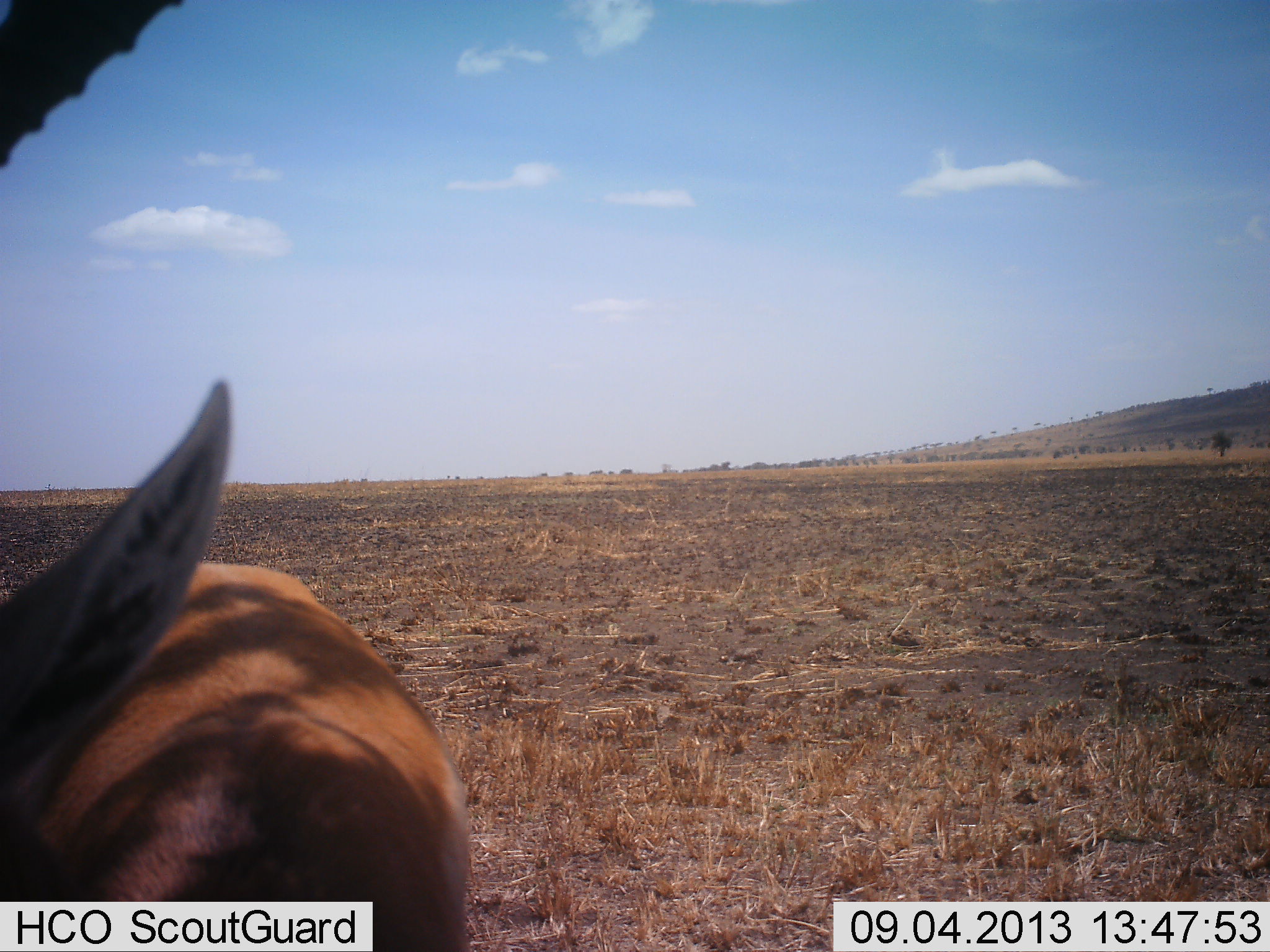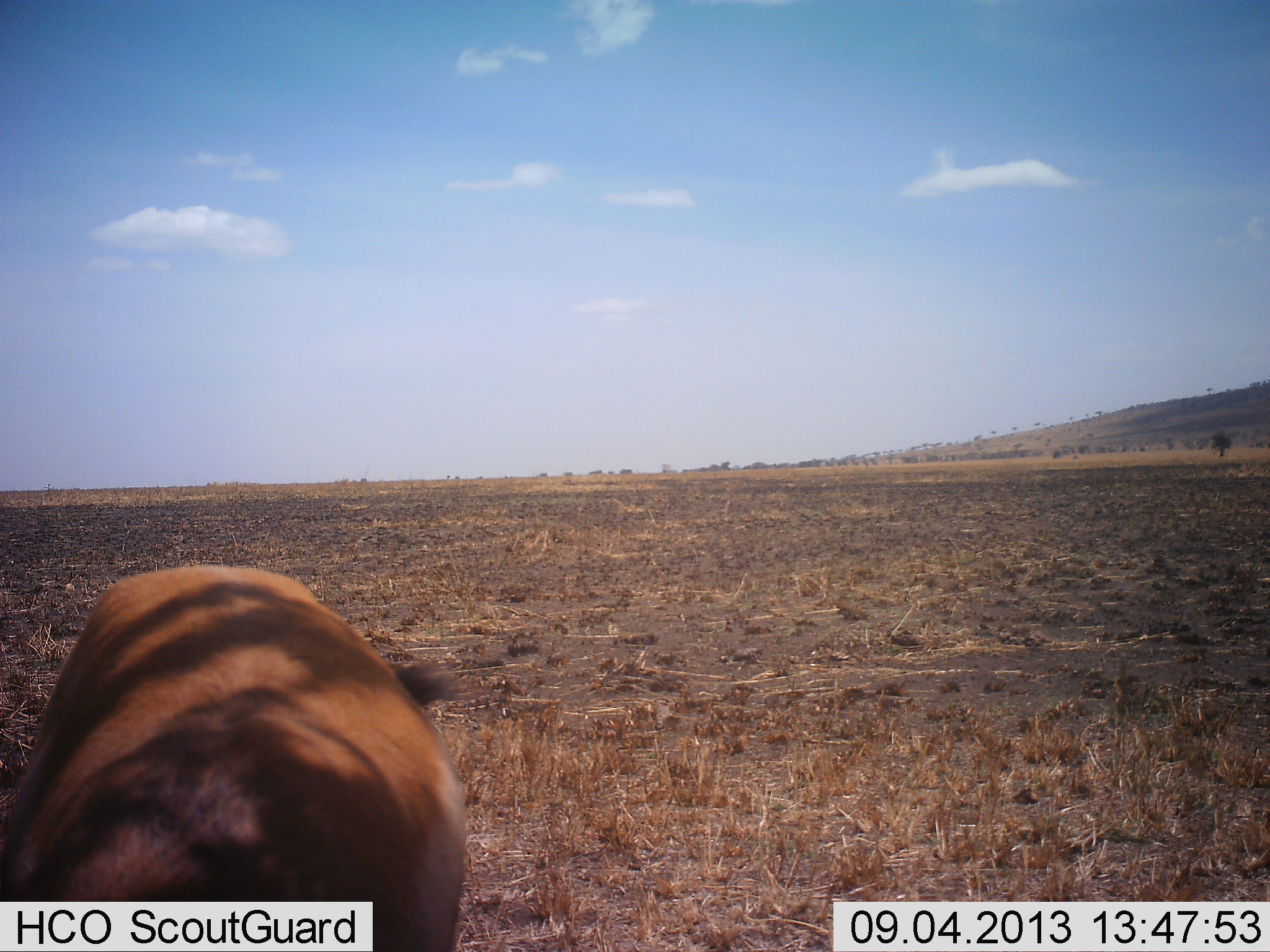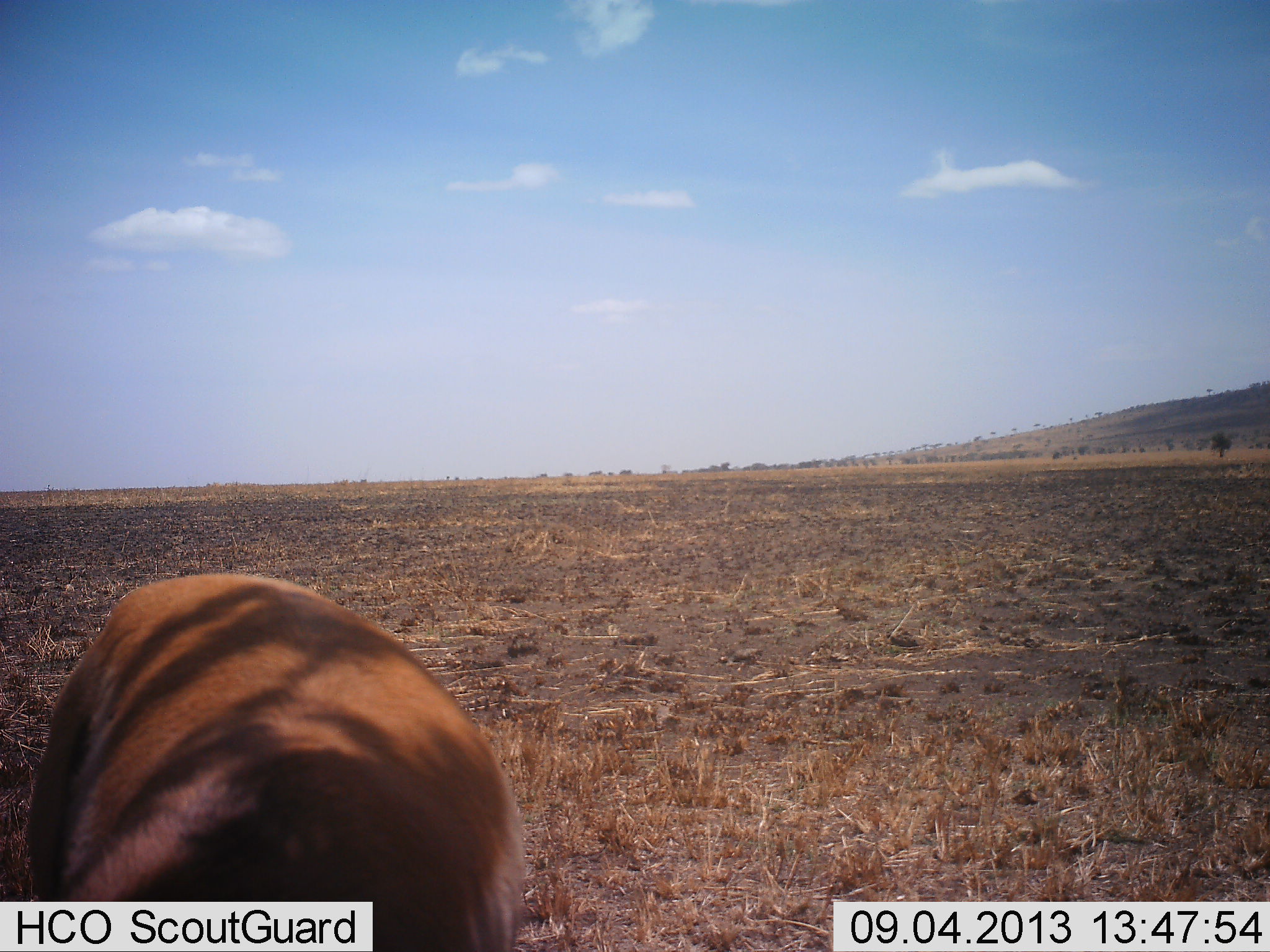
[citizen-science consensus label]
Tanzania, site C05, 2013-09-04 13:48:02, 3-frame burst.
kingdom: Animalia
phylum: Chordata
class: Mammalia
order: Artiodactyla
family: Bovidae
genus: Eudorcas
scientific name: Eudorcas thomsonii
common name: thomson's gazelle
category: gazellethomsons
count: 1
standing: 74%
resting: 0%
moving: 11%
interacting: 0%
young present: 0%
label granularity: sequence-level